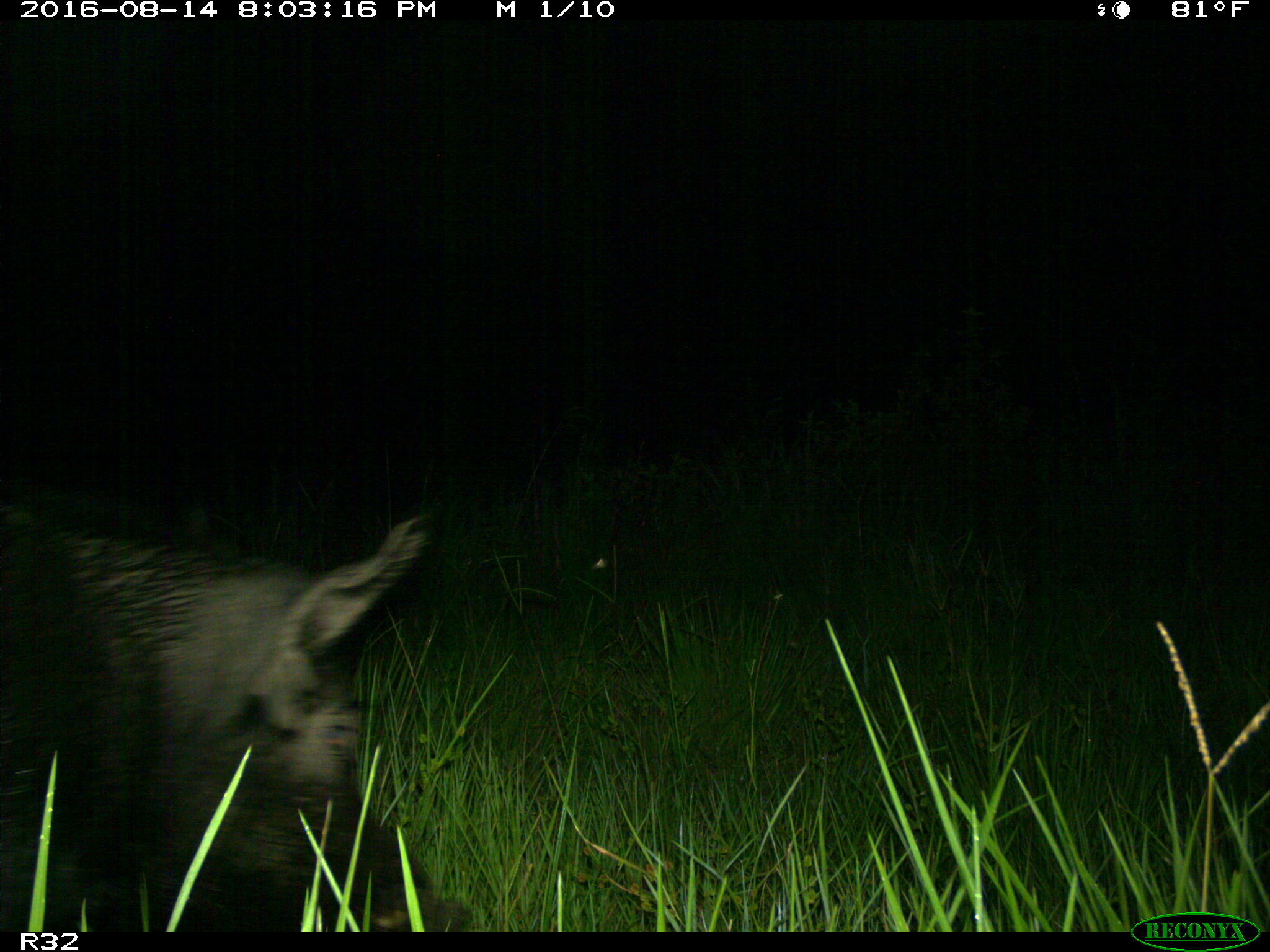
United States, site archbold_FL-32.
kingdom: Animalia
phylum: Chordata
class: Mammalia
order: Artiodactyla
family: Suidae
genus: Sus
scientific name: Sus scrofa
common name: wild boar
Sus scrofa (wild boar).